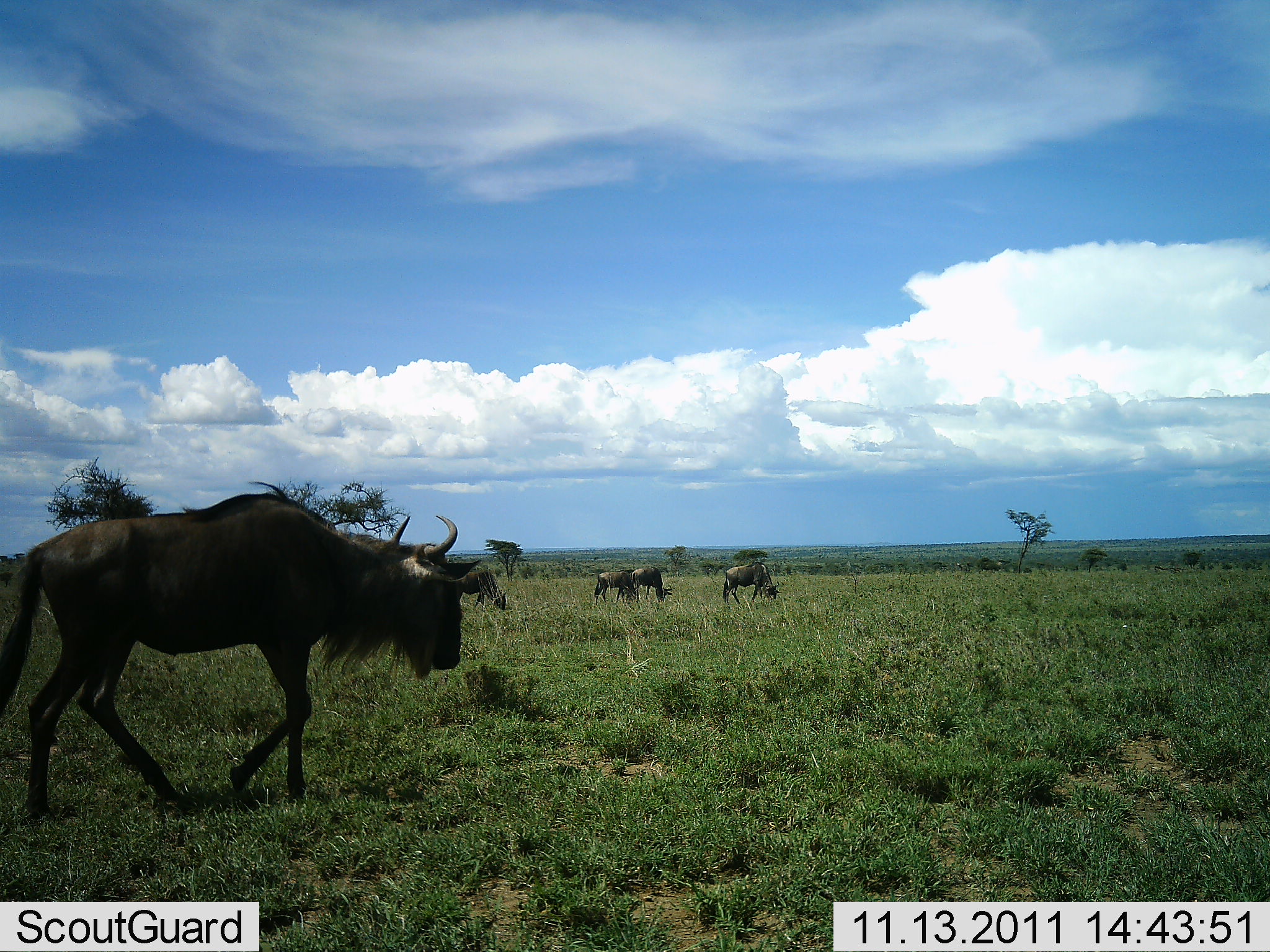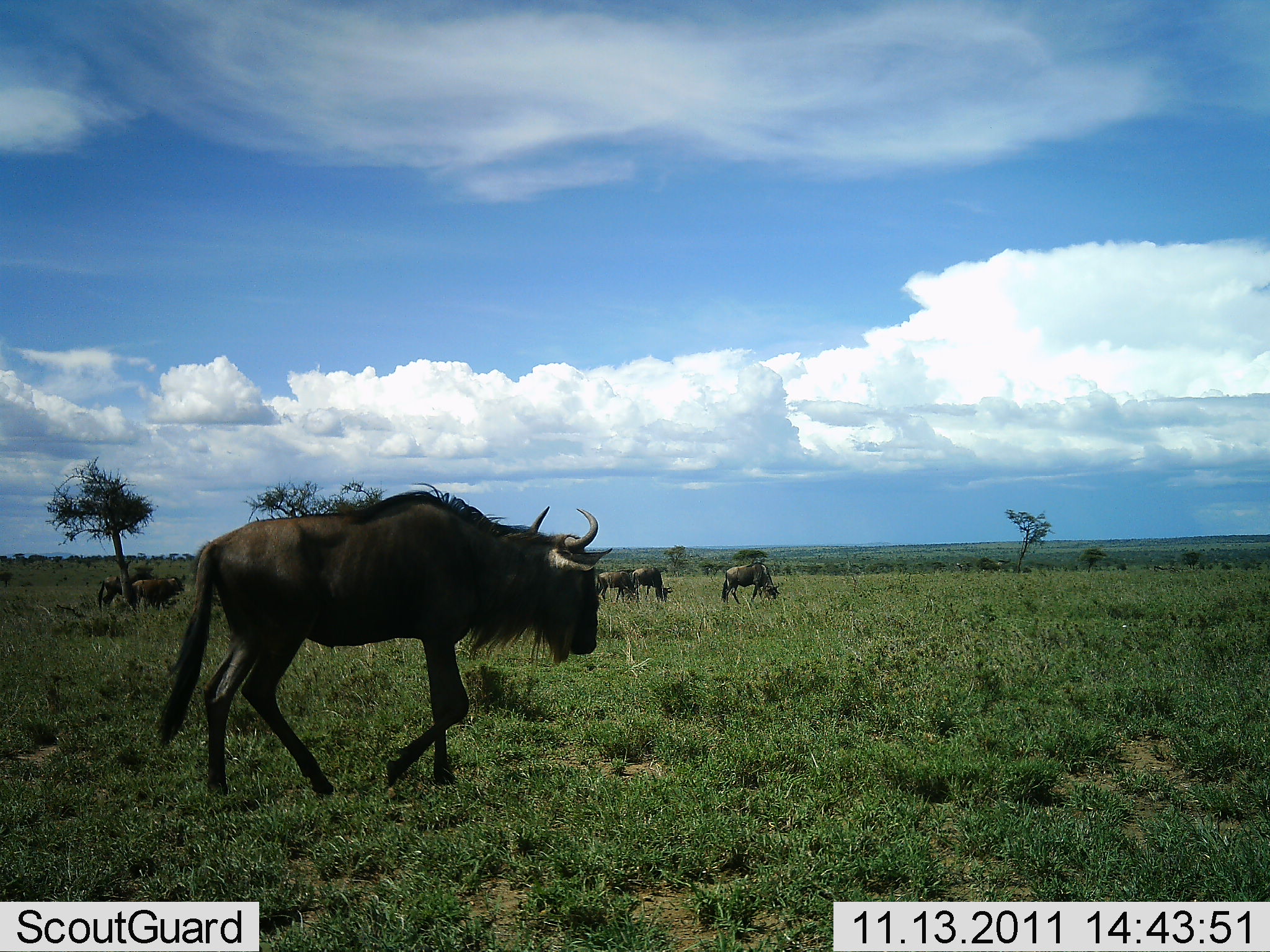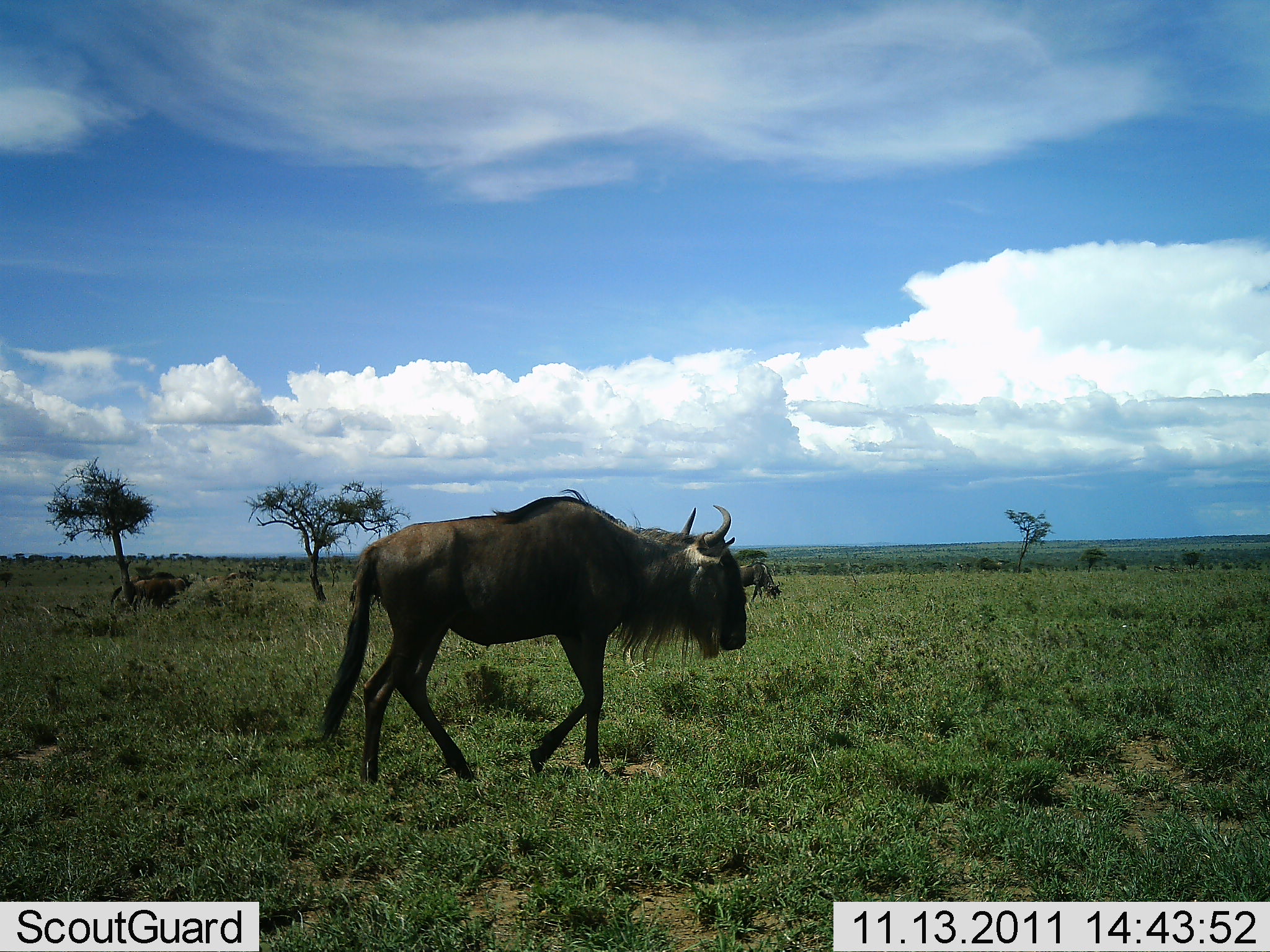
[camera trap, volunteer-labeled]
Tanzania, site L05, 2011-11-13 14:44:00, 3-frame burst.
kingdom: Animalia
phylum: Chordata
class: Mammalia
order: Artiodactyla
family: Bovidae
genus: Connochaetes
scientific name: Connochaetes taurinus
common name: blue wildebeest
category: wildebeest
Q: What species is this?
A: Wildebeest (blue wildebeest) (Connochaetes taurinus).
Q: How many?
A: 5.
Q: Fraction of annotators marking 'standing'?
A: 10%.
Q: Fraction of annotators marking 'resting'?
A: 0%.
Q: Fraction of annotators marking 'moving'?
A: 90%.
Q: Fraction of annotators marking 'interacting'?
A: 0%.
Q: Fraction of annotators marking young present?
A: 0%.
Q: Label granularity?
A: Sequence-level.